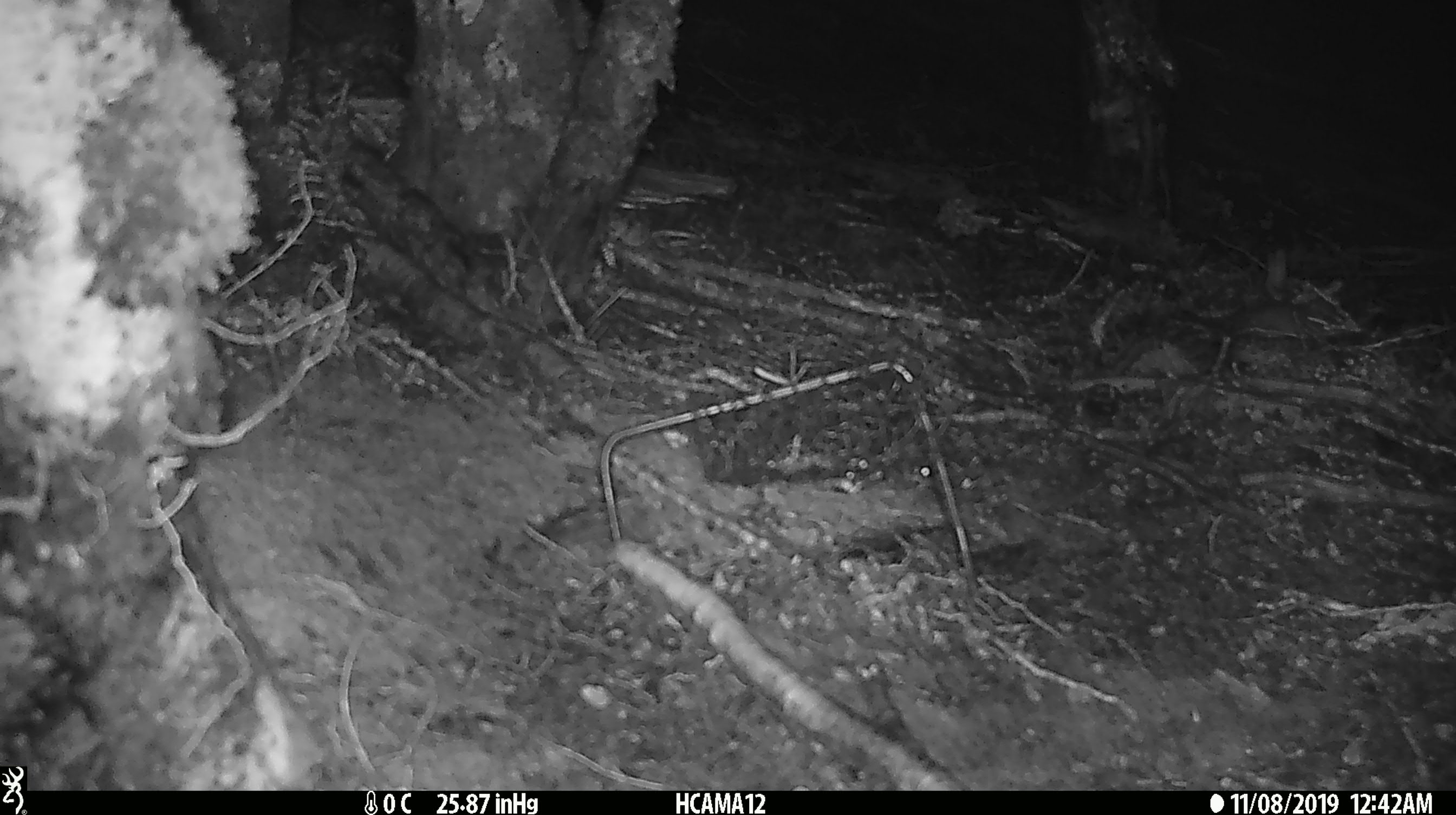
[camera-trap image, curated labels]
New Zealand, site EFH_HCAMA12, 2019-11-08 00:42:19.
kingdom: Animalia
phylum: Chordata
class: Mammalia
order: Rodentia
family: Muridae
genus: Mus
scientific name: Mus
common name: mouse